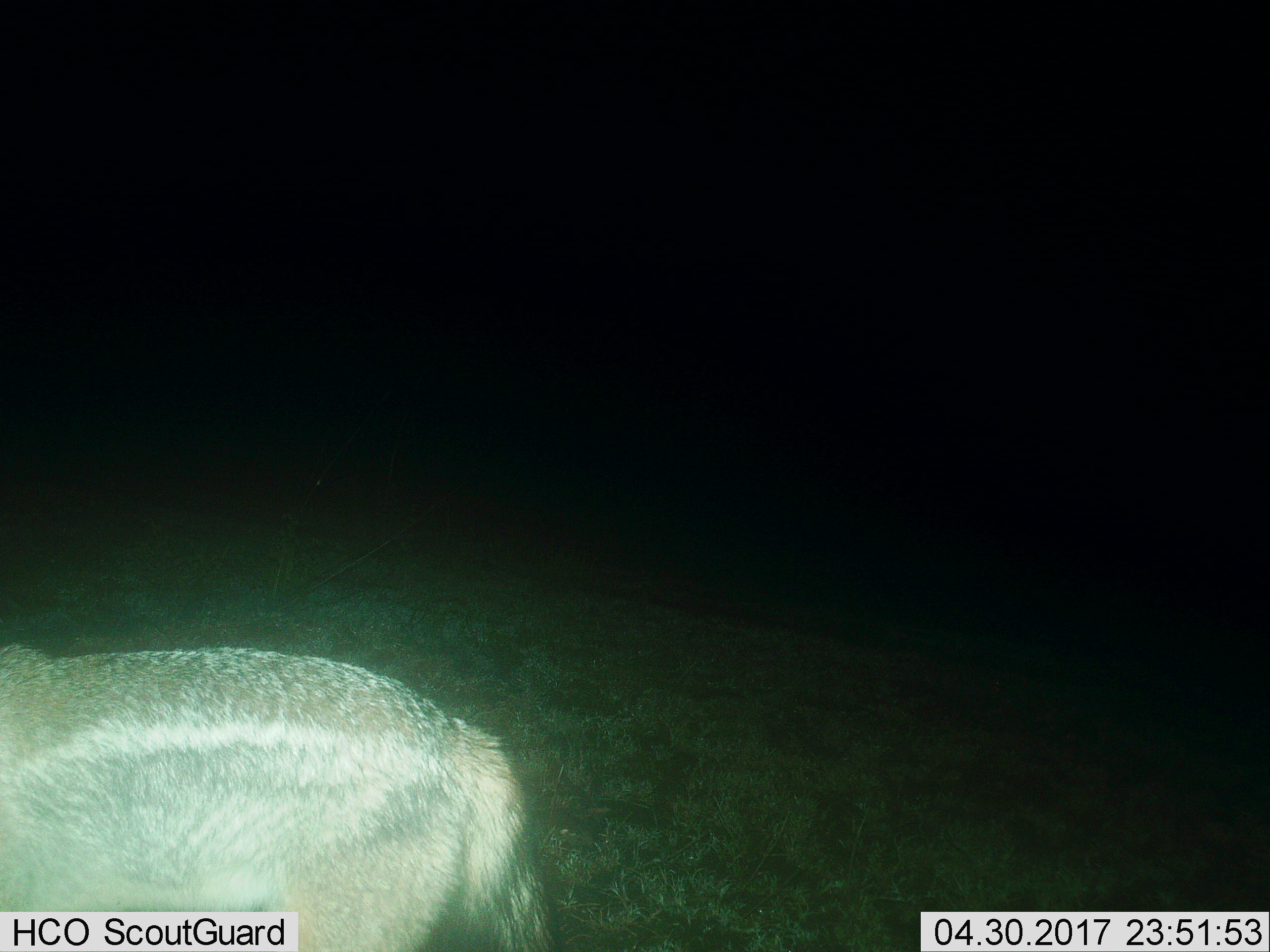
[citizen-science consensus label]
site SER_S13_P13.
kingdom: Animalia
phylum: Chordata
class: Mammalia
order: Carnivora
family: Canidae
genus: Lupulella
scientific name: Lupulella mesomelas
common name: black-backed jackal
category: jackalblackbacked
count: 1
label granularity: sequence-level